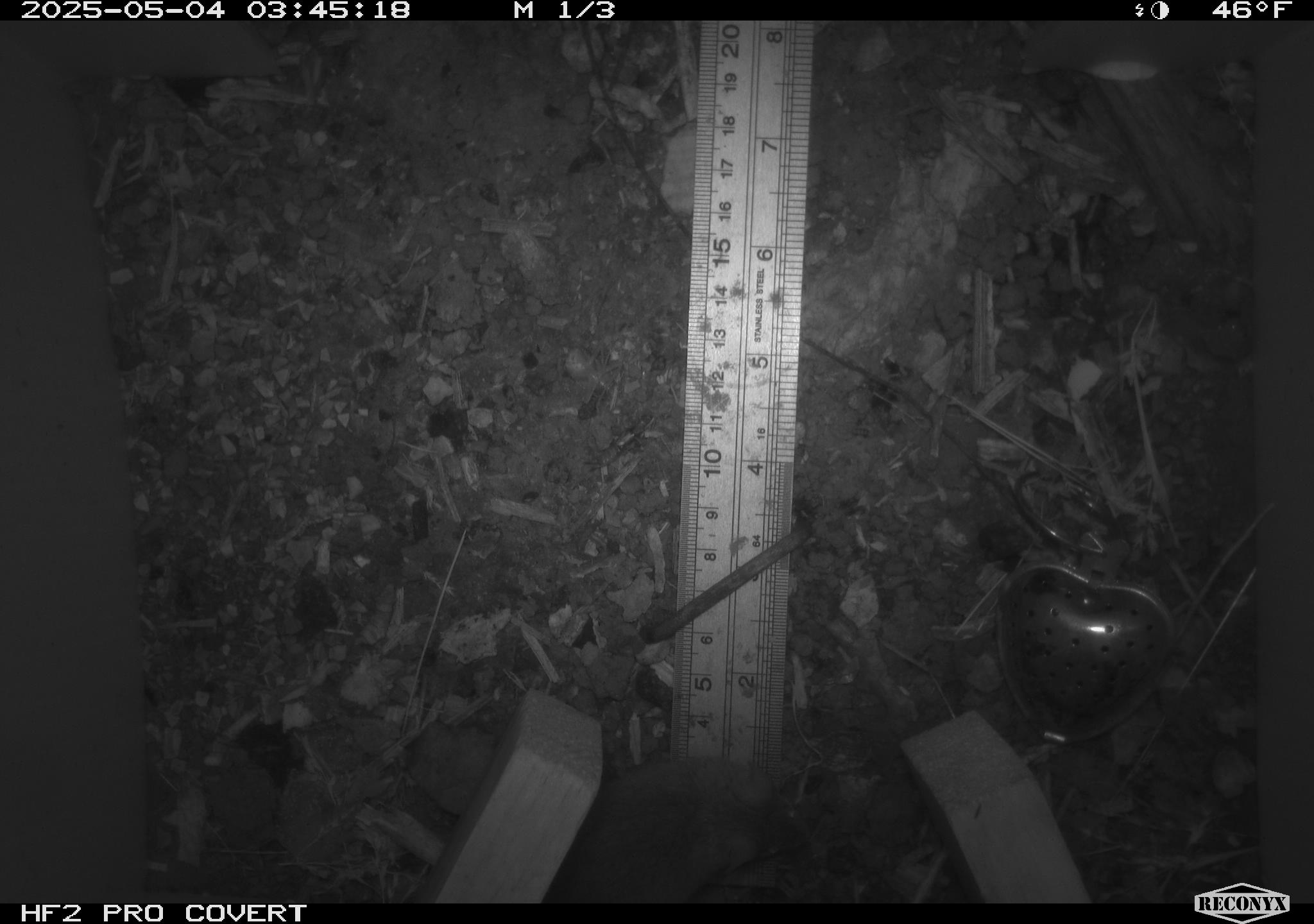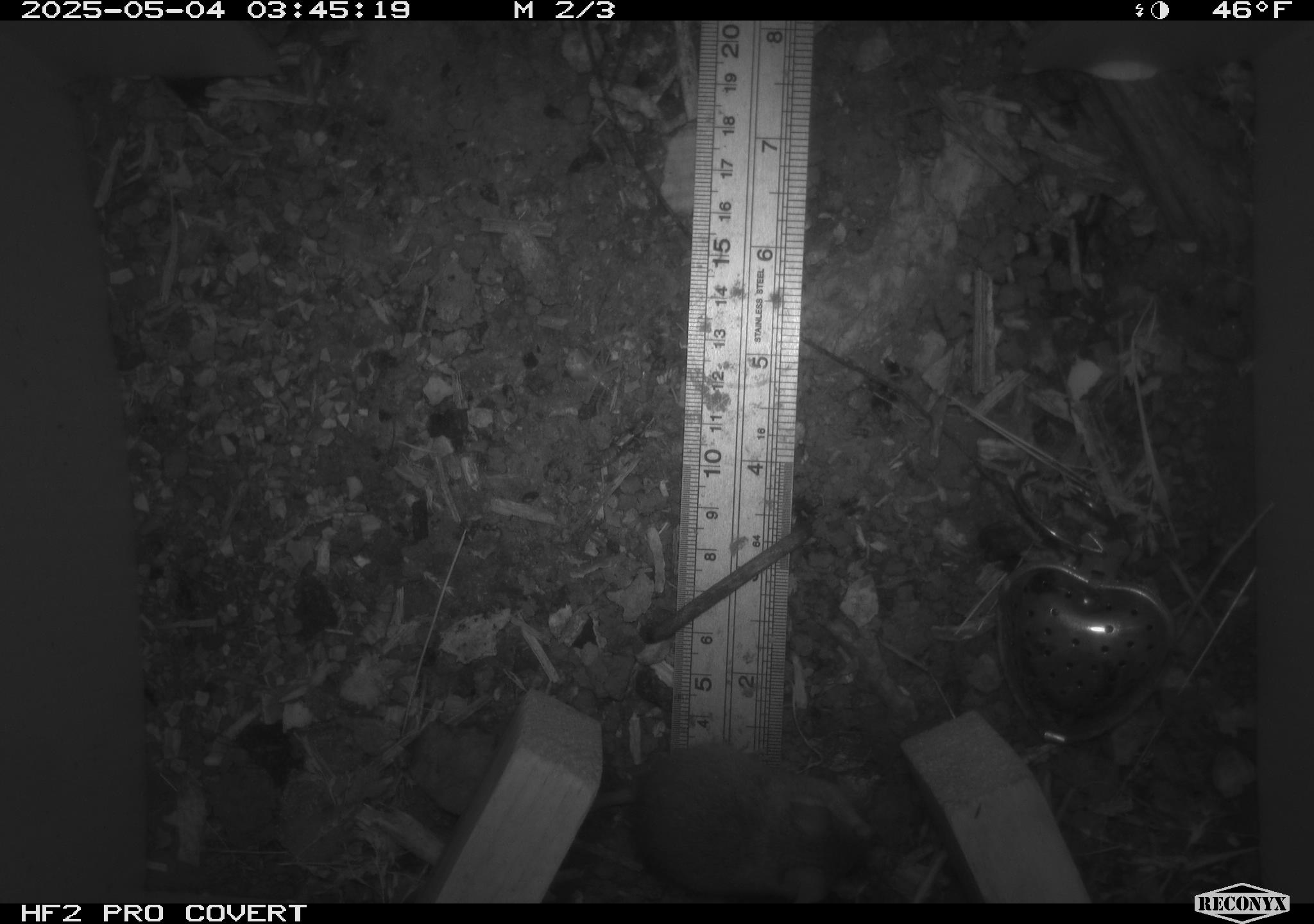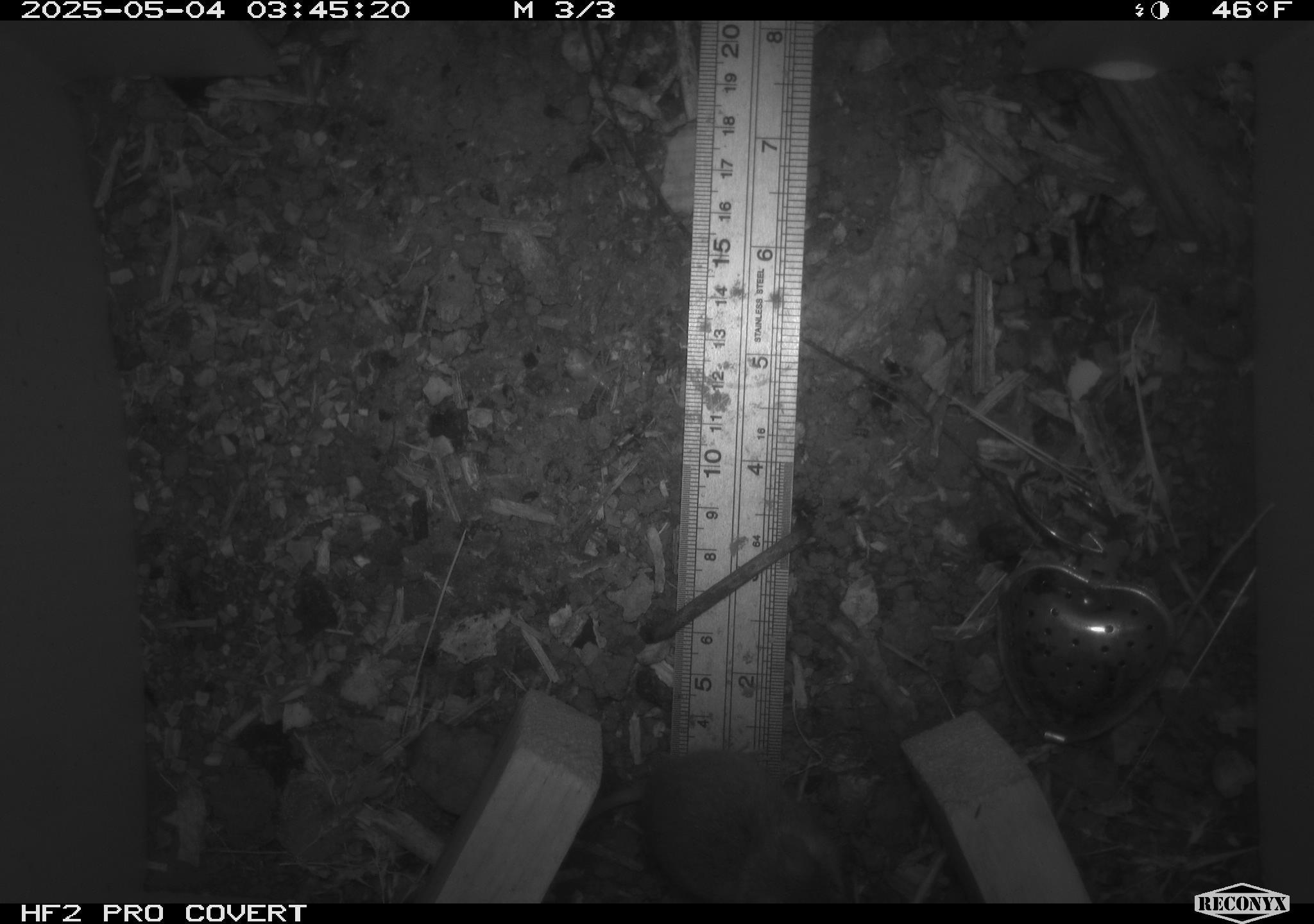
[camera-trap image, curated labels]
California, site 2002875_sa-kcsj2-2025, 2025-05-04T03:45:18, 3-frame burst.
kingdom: Animalia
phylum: Chordata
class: Mammalia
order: Rodentia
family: Muridae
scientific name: Muridae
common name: murids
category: muridae family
Muridae family (murids) (Muridae).